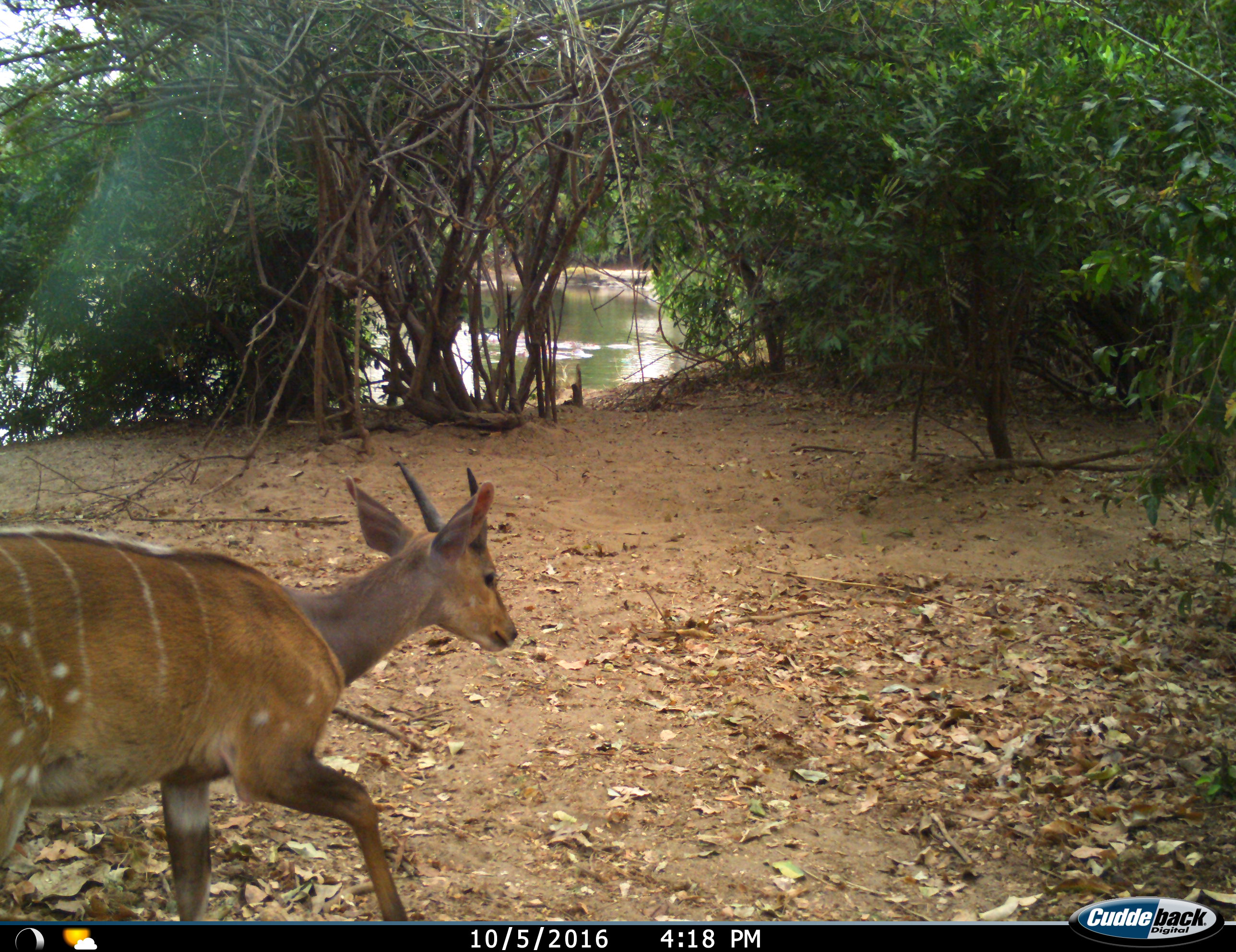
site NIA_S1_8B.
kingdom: Animalia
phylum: Chordata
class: Mammalia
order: Artiodactyla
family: Bovidae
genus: Tragelaphus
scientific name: Tragelaphus scriptus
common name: bushbuck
Bushbuck (Tragelaphus scriptus), count 1. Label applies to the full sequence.